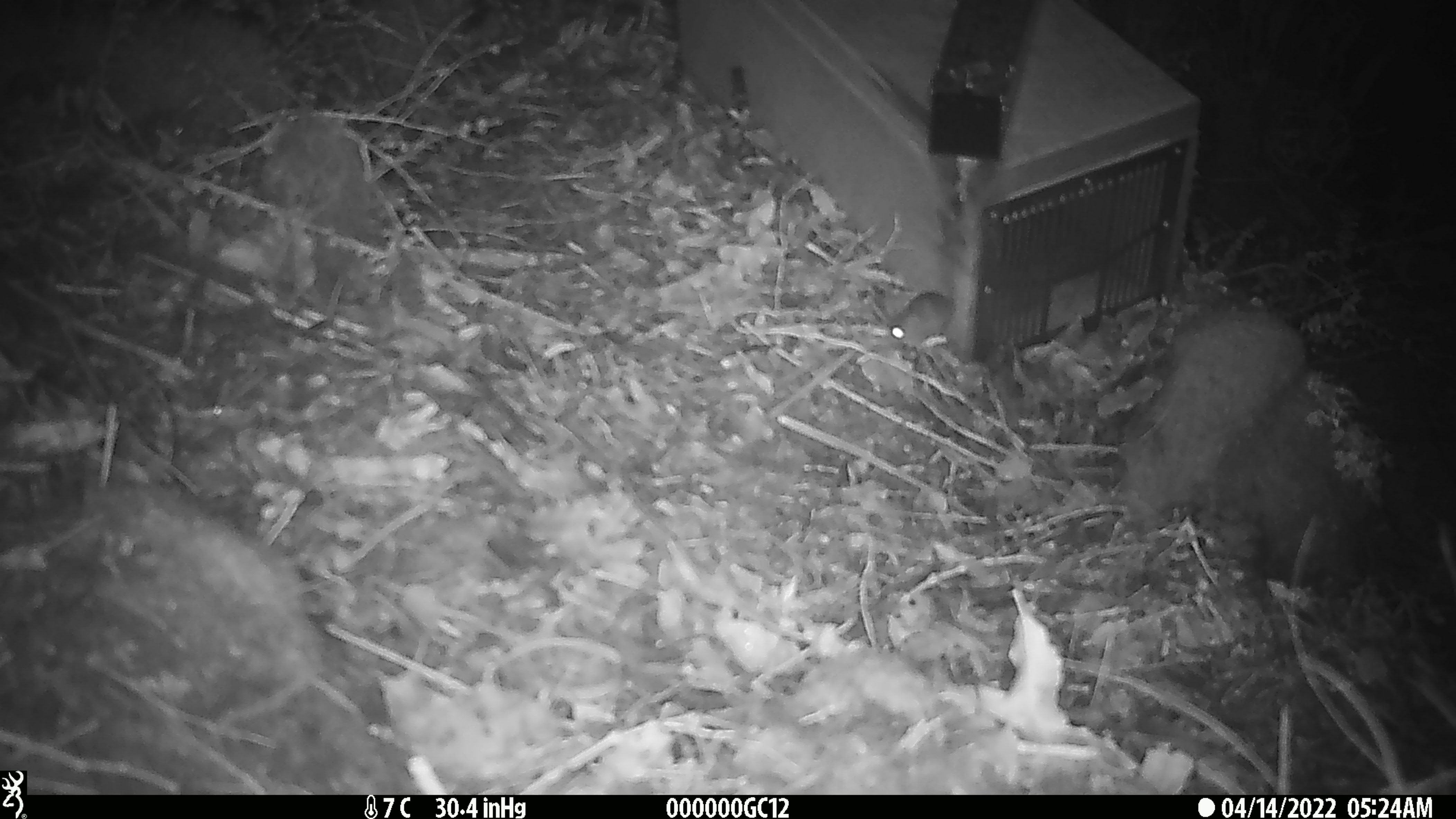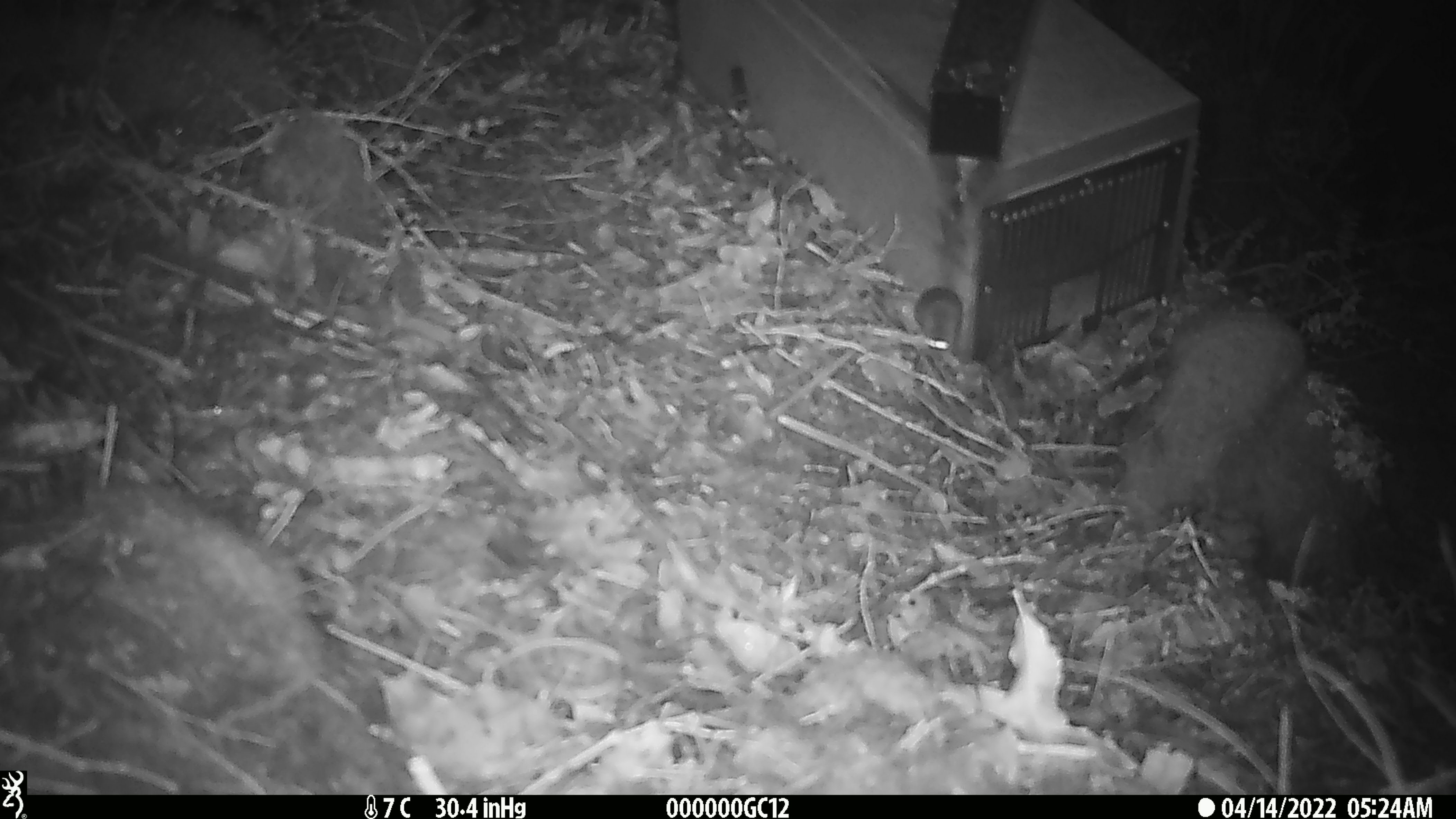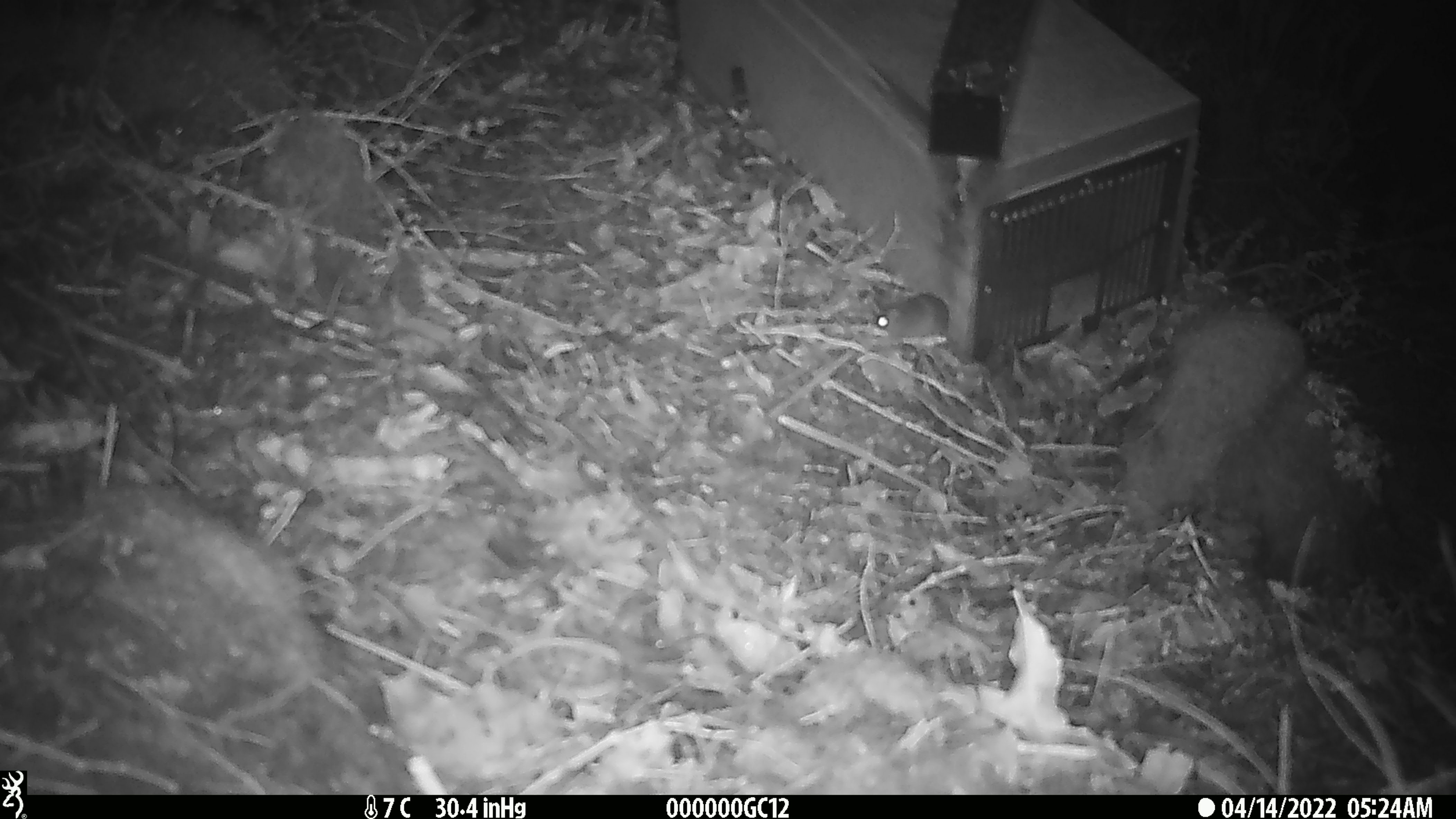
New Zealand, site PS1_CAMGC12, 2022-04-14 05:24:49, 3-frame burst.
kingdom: Animalia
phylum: Chordata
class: Mammalia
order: Rodentia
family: Muridae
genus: Mus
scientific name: Mus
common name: mouse